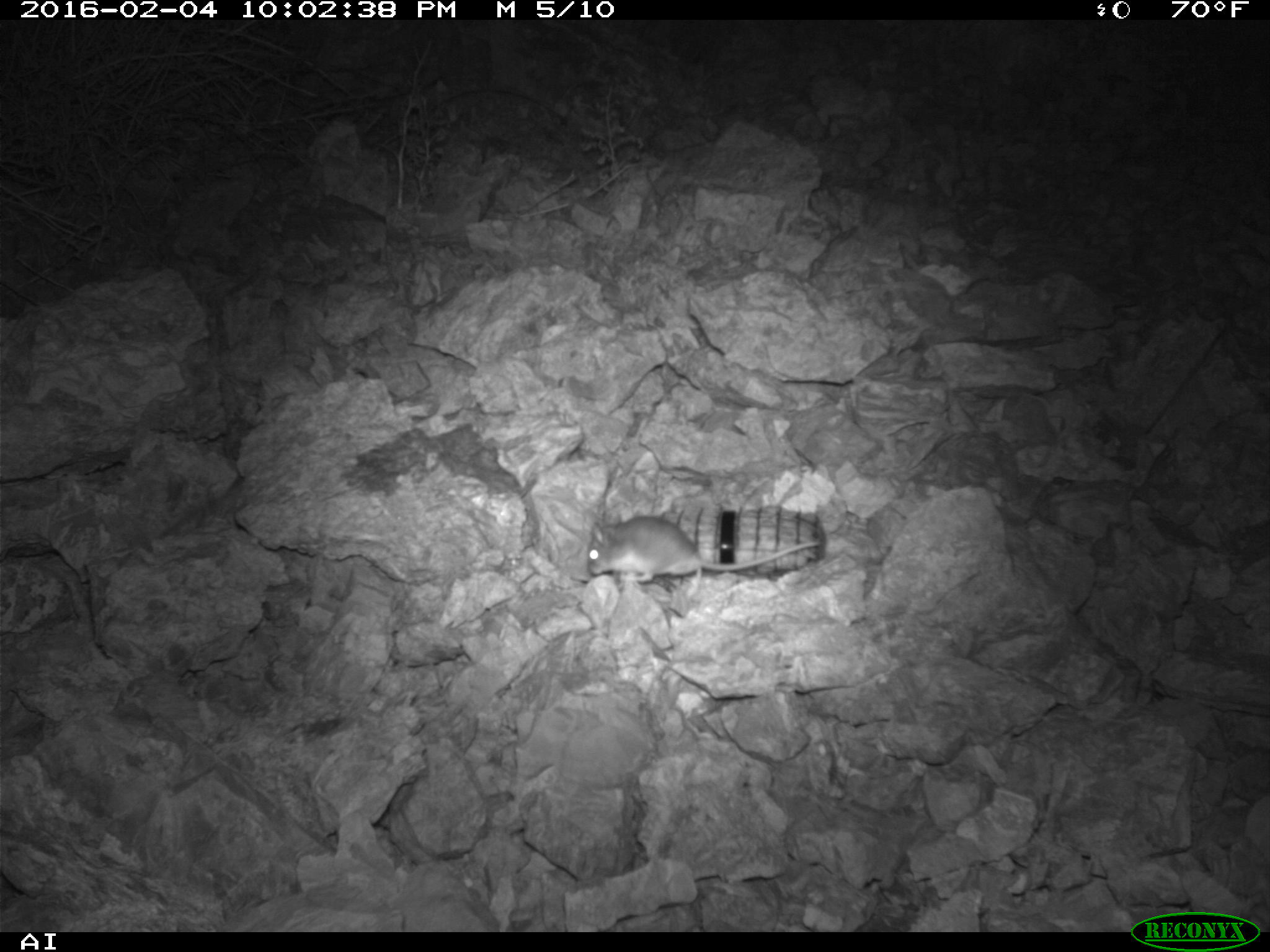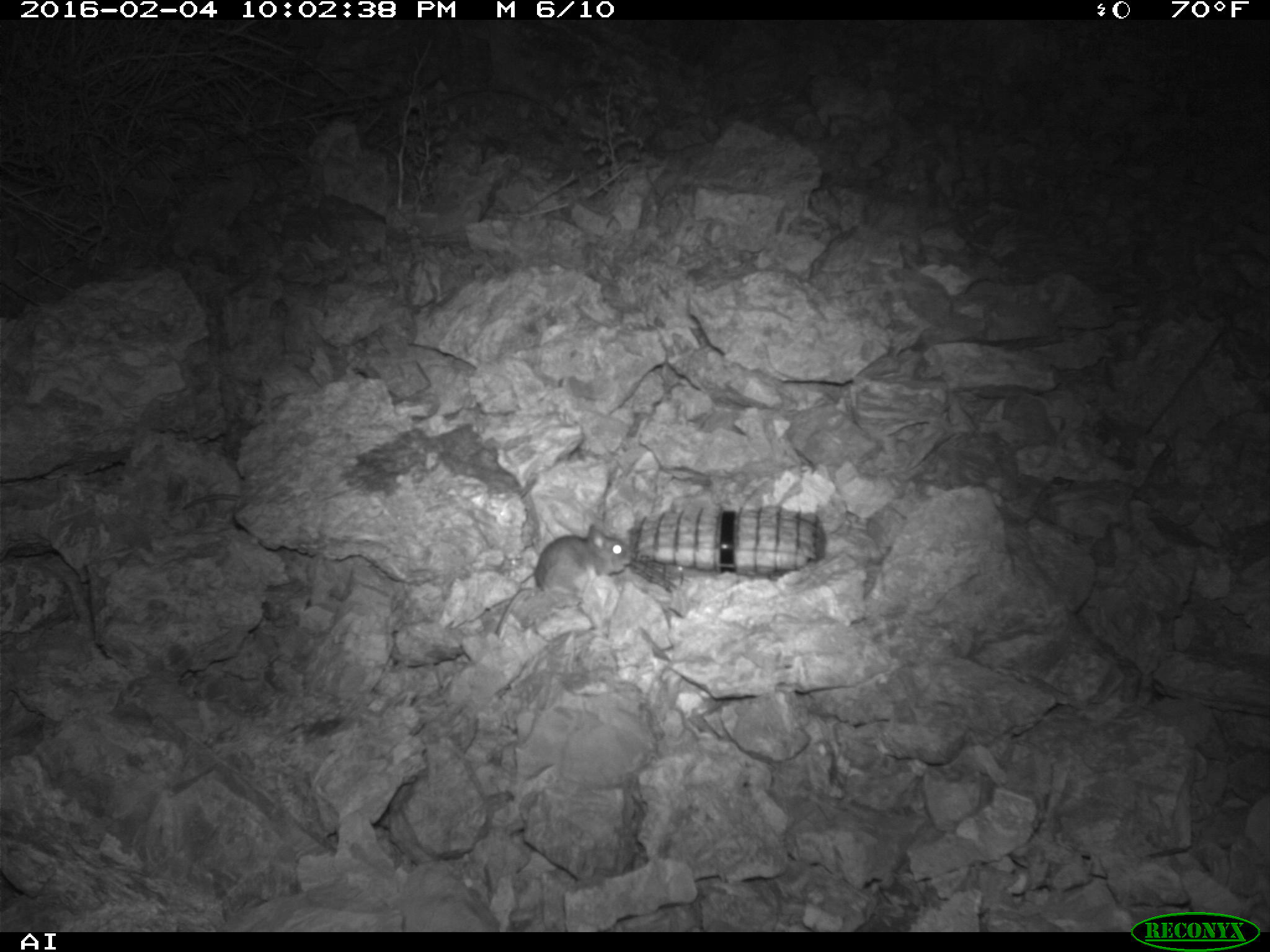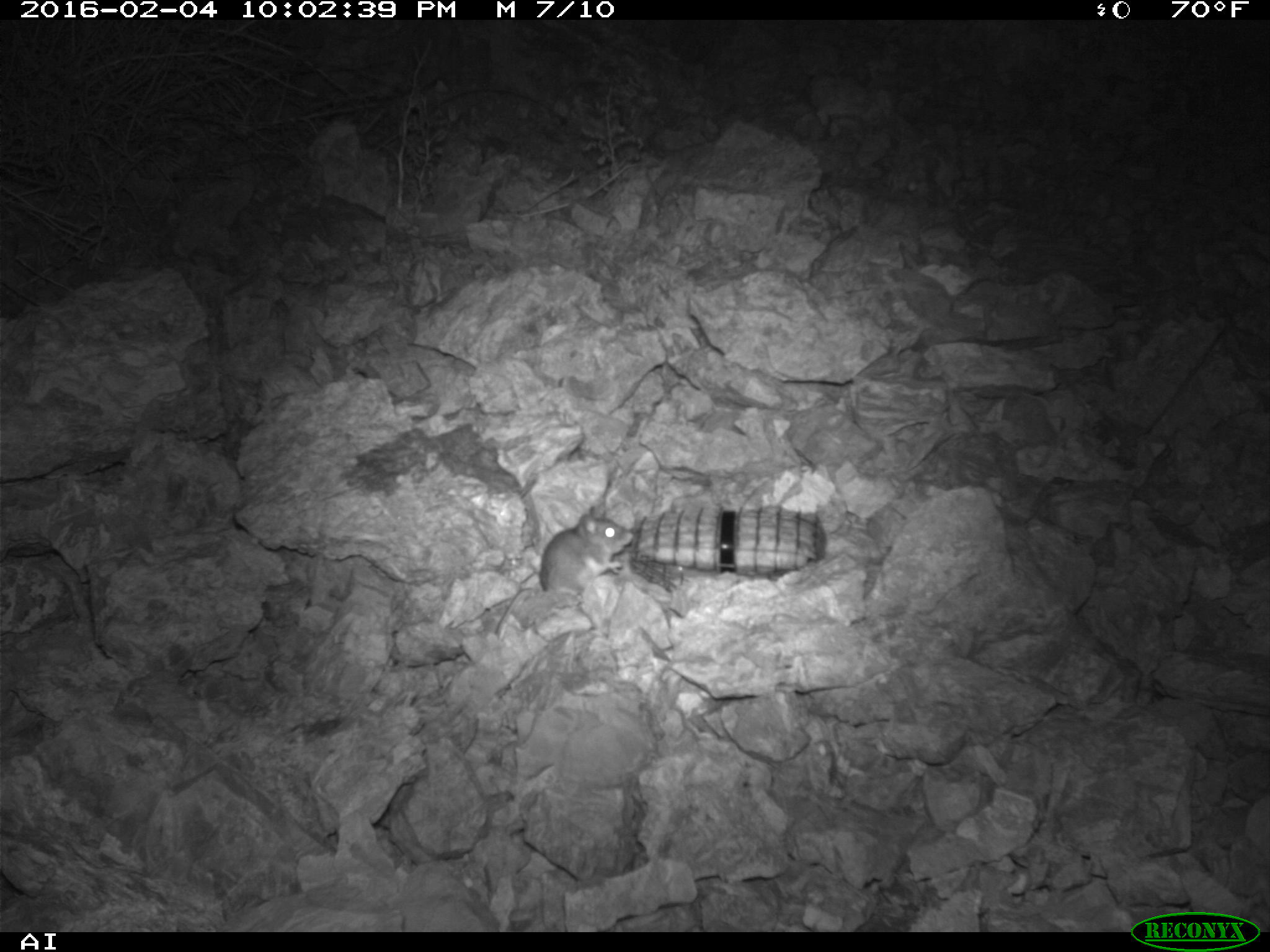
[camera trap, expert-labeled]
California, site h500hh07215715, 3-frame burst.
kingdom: Animalia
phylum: Chordata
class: Mammalia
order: Rodentia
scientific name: Rodentia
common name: rodent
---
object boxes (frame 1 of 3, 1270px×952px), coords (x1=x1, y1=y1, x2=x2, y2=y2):
rodent: (x1=585, y1=515, x2=822, y2=597)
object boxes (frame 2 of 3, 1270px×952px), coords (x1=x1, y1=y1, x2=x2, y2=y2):
rodent: (x1=494, y1=522, x2=634, y2=634)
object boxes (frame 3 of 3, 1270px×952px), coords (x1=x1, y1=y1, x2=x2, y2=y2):
rodent: (x1=540, y1=513, x2=635, y2=592)